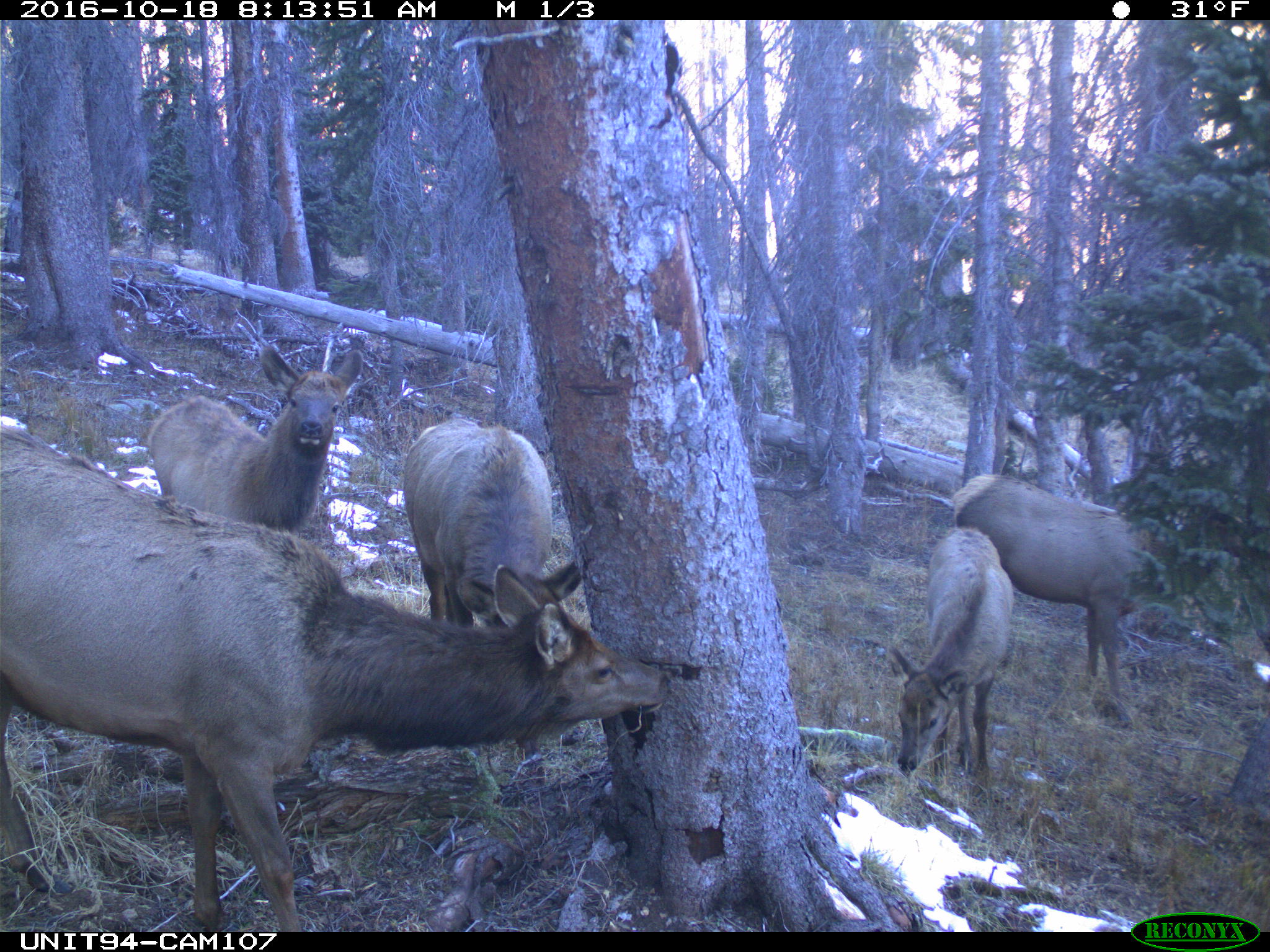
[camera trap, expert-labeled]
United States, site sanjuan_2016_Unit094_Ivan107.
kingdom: Animalia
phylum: Chordata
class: Mammalia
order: Artiodactyla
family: Cervidae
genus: Cervus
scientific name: Cervus elaphus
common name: red deer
Cervus elaphus (red deer).